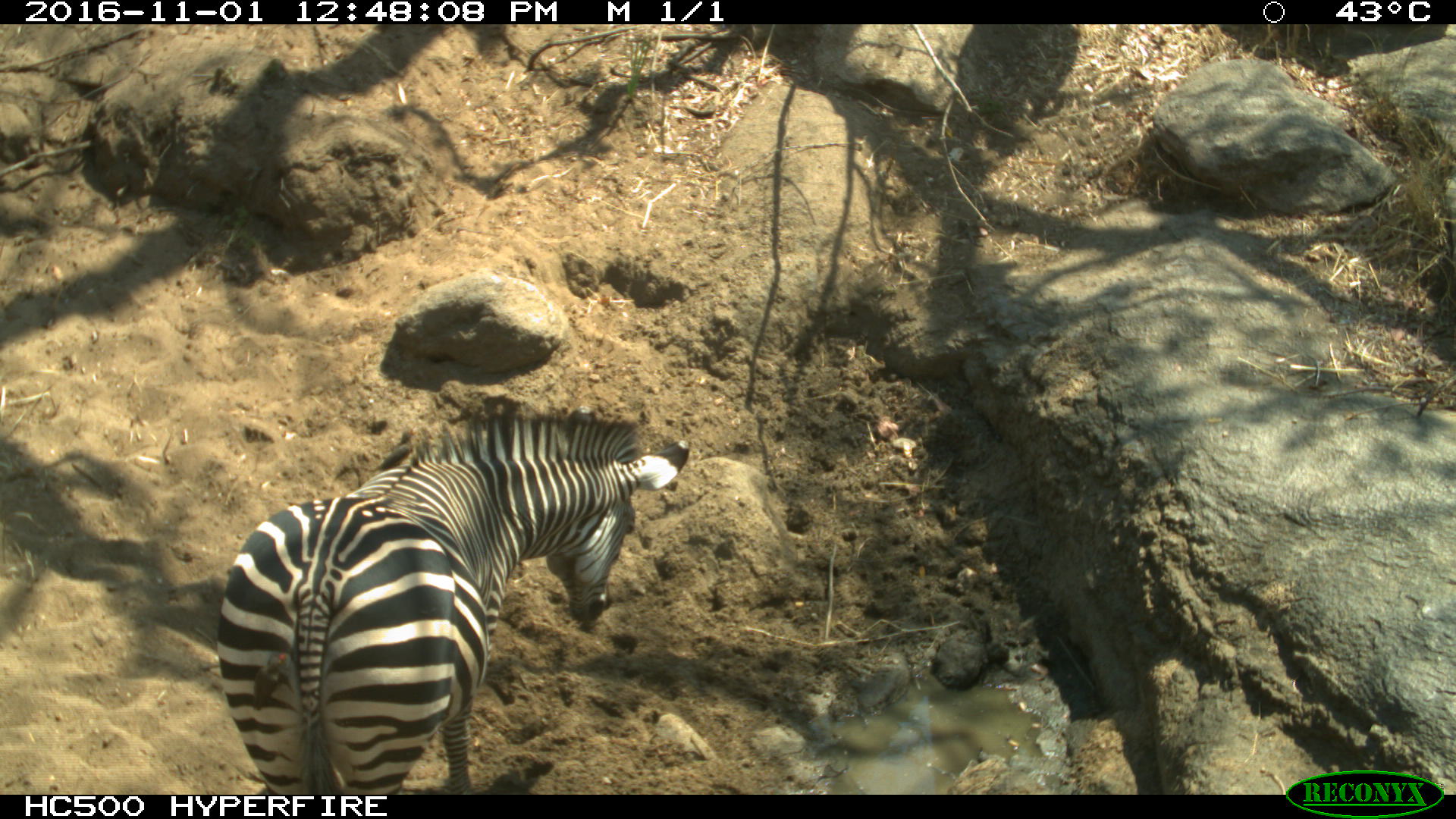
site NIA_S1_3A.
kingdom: Animalia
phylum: Chordata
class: Mammalia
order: Perissodactyla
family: Equidae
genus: Equus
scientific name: Equus quagga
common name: plains zebra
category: zebraplains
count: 1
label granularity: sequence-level